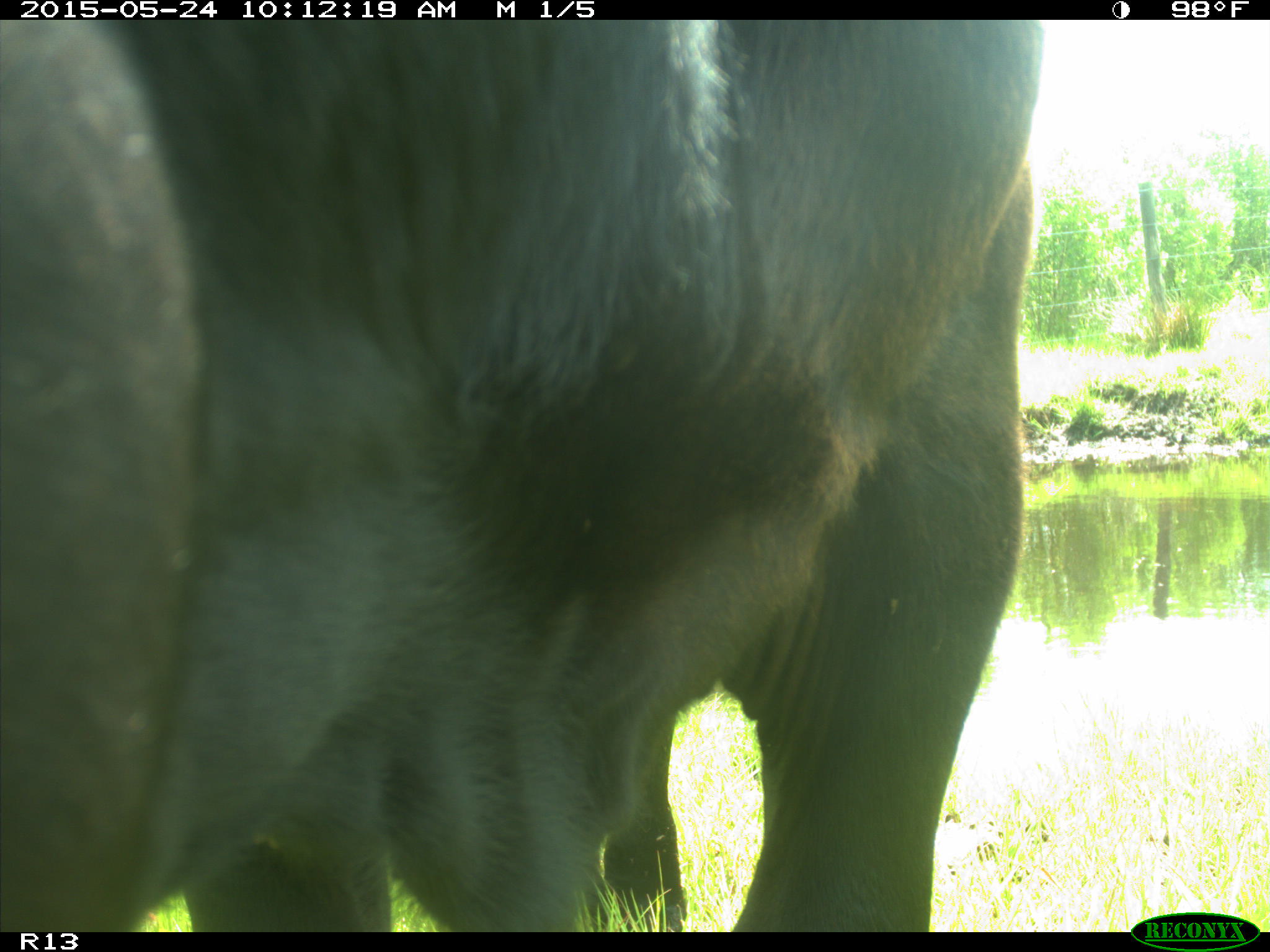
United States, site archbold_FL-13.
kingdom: Animalia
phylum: Chordata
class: Mammalia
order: Artiodactyla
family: Bovidae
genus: Bos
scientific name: Bos taurus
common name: domestic cow